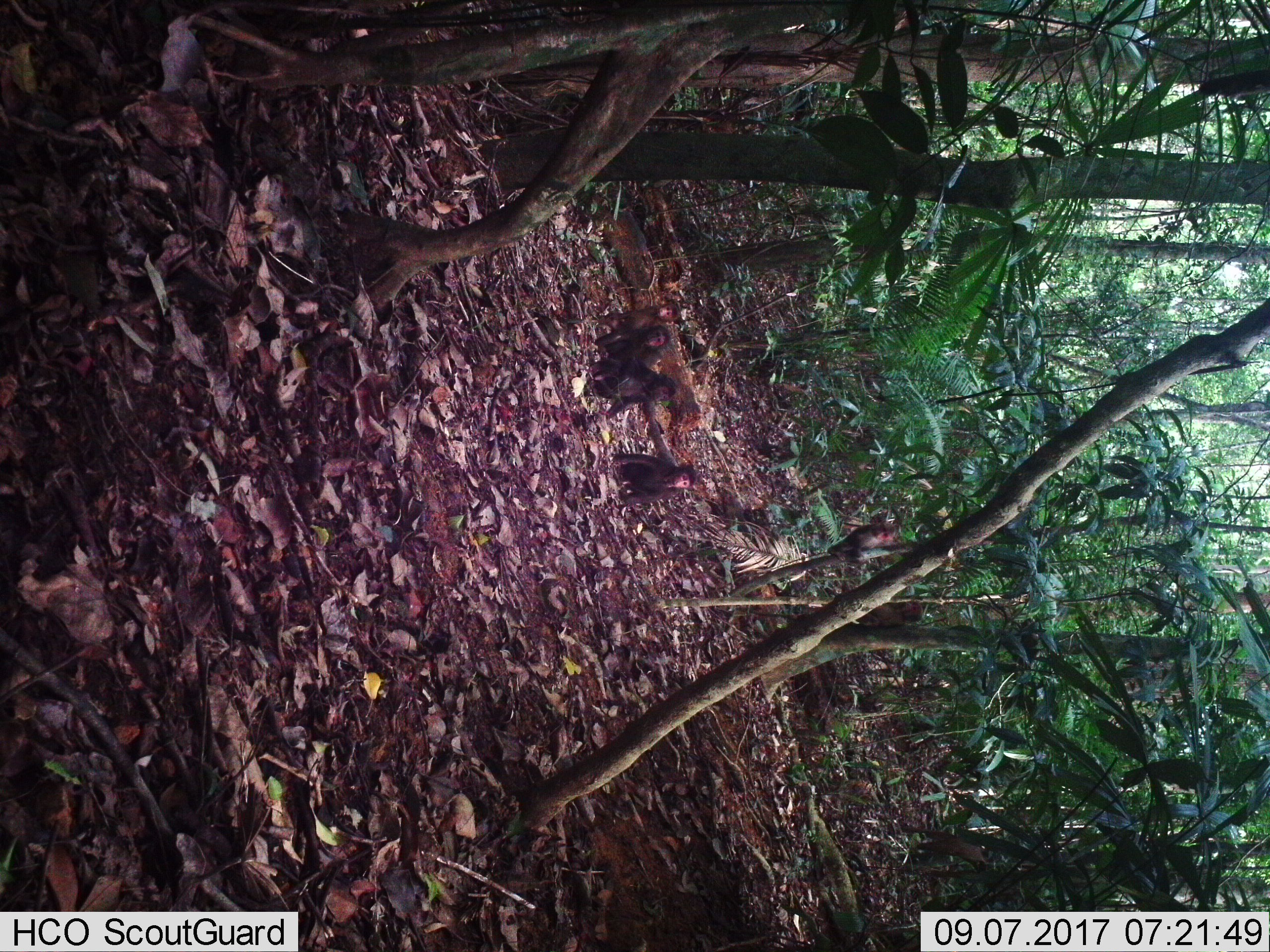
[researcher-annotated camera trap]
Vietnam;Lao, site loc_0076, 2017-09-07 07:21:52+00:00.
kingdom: Animalia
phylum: Chordata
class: Mammalia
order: Primates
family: Cercopithecidae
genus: Macaca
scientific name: Macaca arctoides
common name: stump-tailed macaque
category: stump tailed macaque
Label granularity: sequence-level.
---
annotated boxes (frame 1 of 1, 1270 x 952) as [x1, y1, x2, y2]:
stump tailed macaque: [584, 357, 676, 420]; [611, 454, 697, 504]; [595, 324, 670, 366]; [827, 519, 899, 561]; [596, 299, 679, 332]; [855, 602, 922, 626]